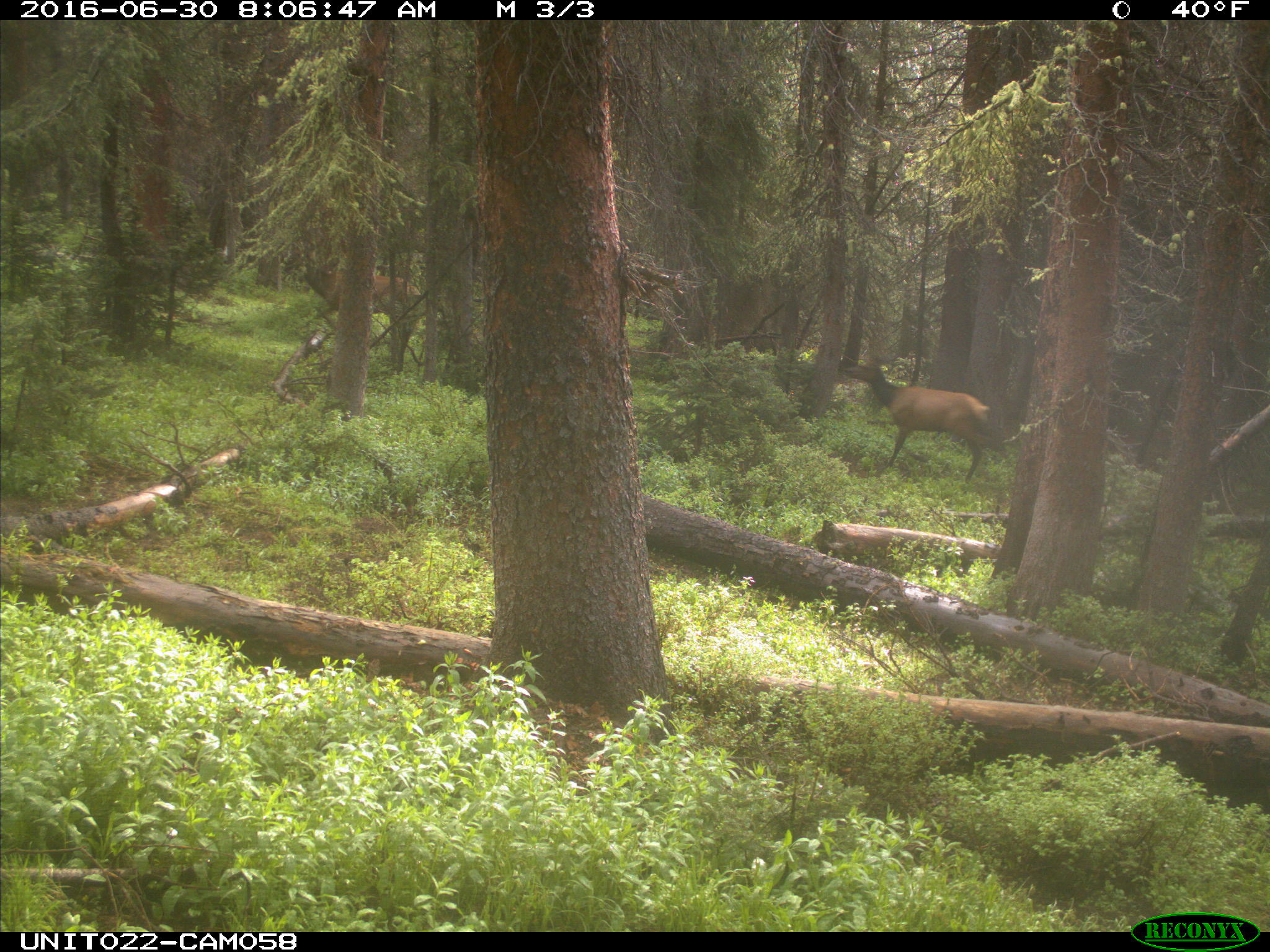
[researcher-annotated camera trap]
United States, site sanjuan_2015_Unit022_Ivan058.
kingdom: Animalia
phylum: Chordata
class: Mammalia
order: Artiodactyla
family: Cervidae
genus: Cervus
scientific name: Cervus elaphus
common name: red deer